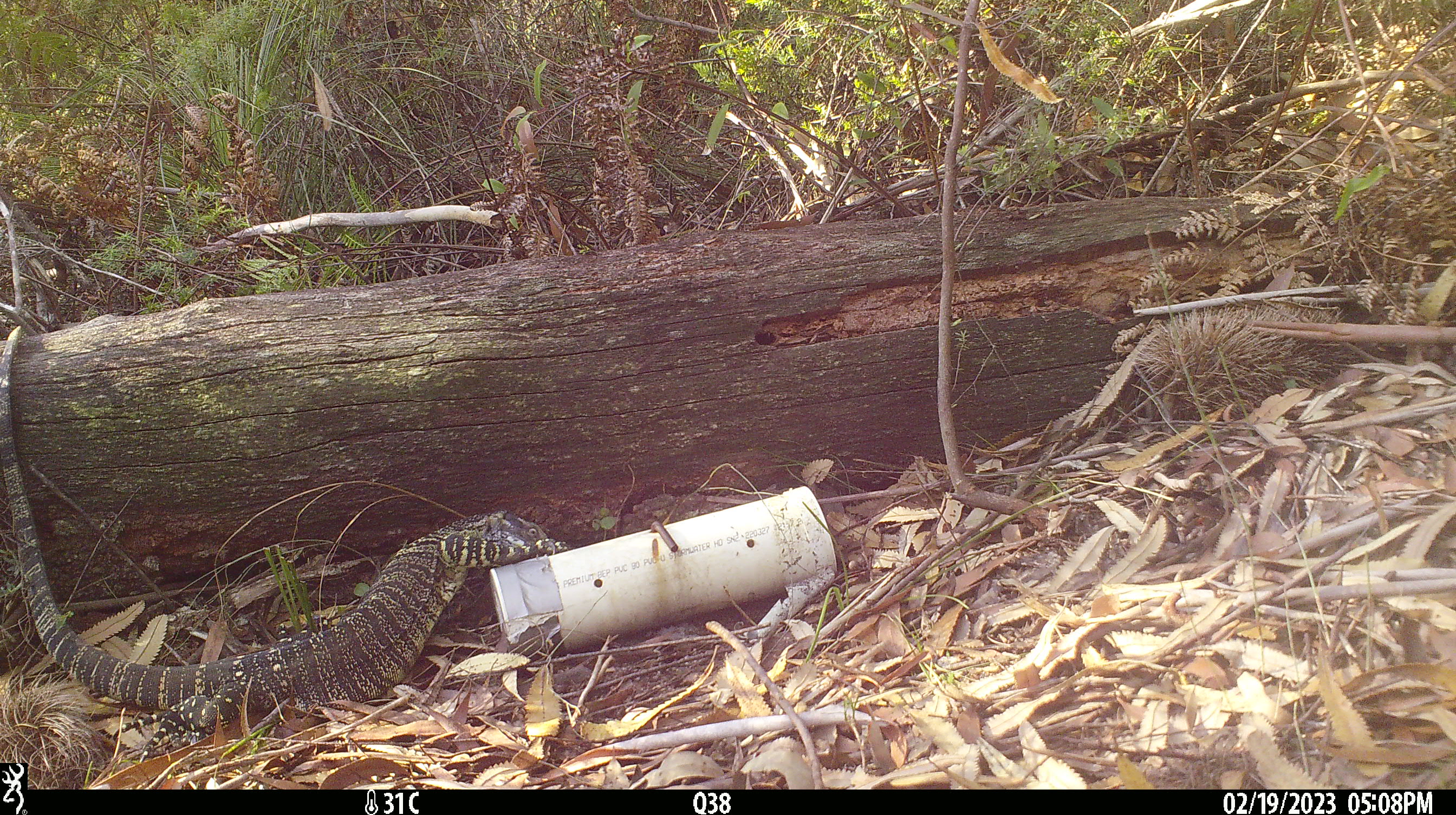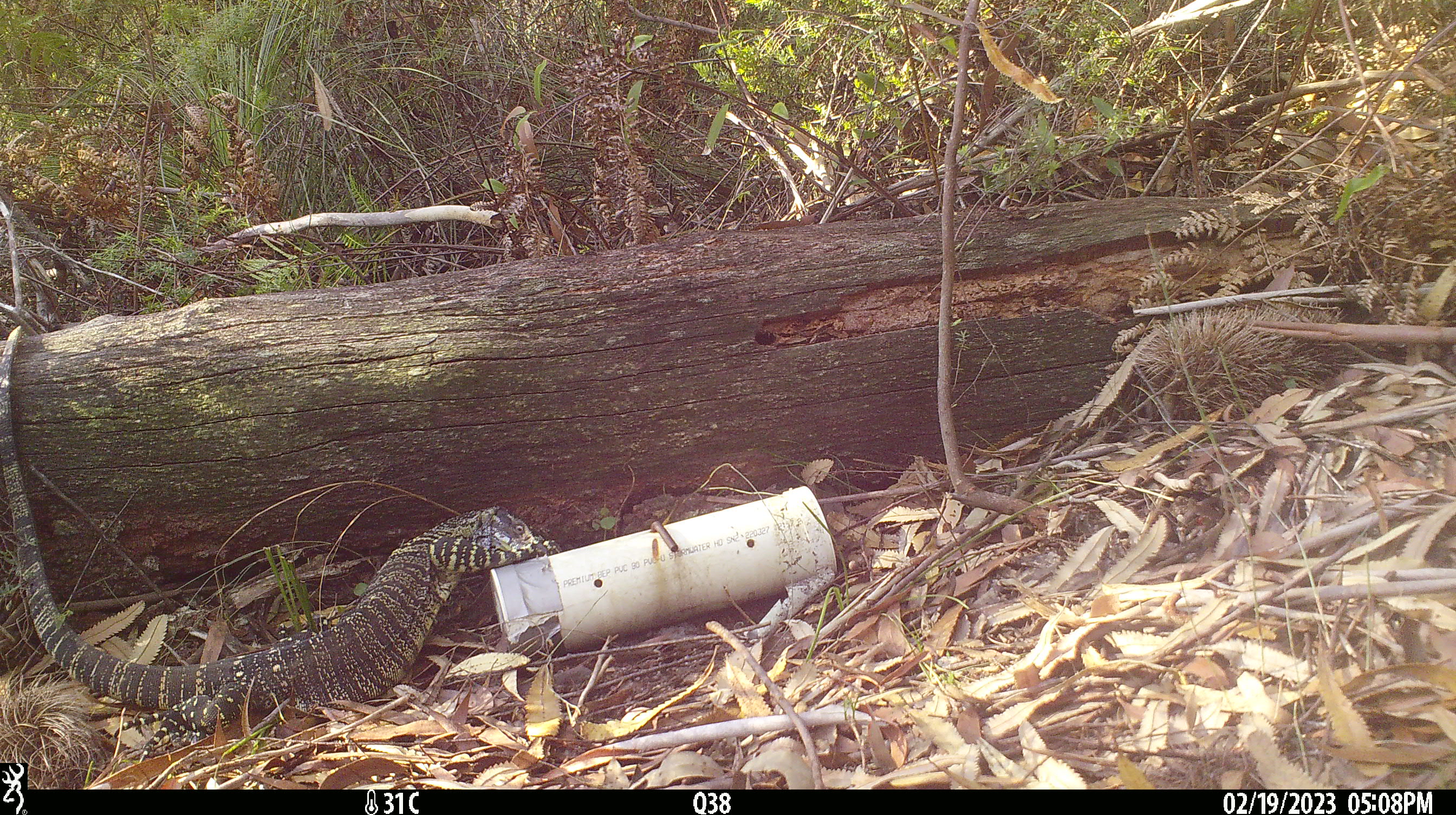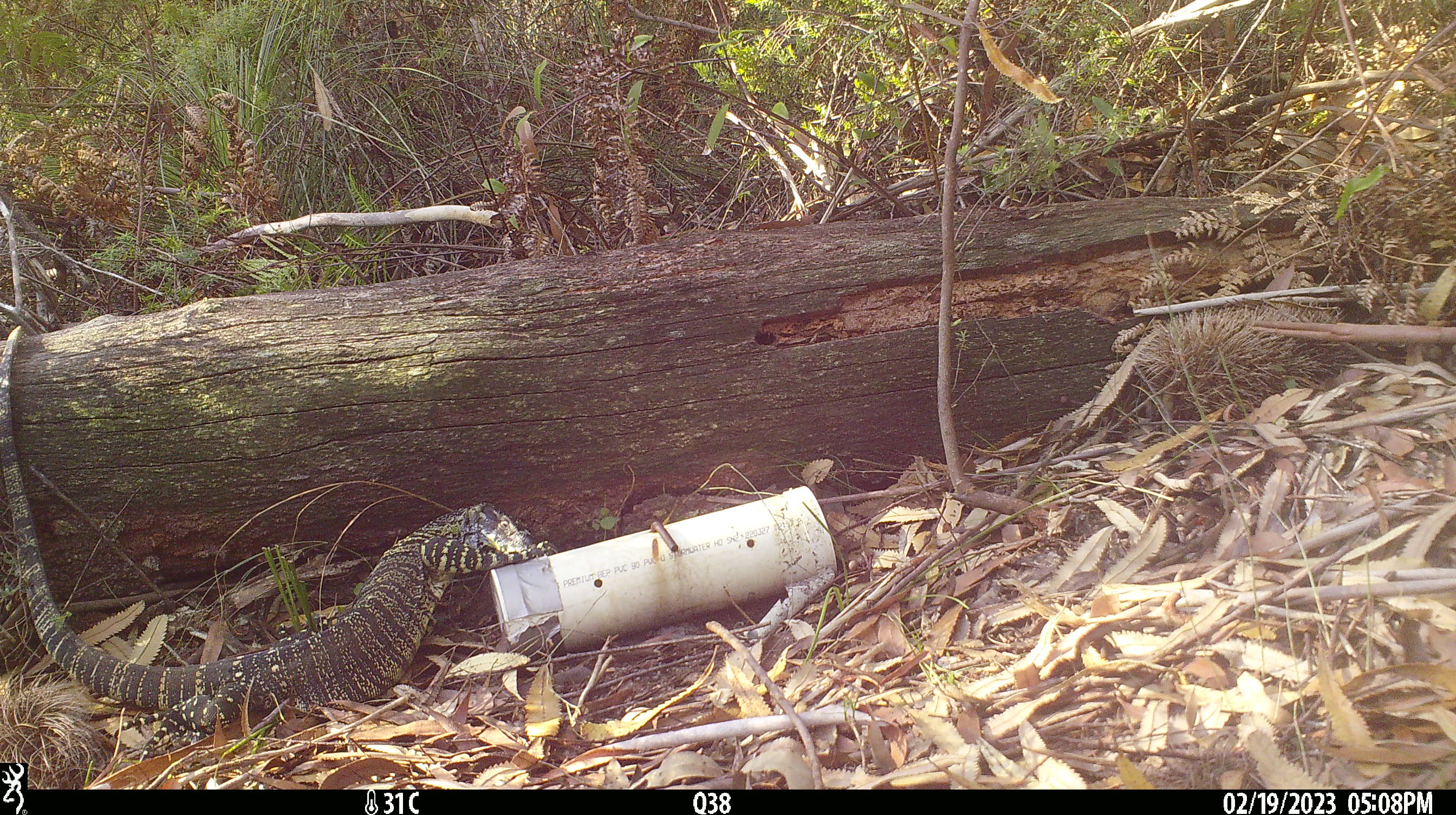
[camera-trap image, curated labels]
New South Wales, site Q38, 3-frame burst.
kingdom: Animalia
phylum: Chordata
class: Reptilia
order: Squamata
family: Varanidae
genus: Varanus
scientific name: Varanus varius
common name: lace monitor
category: goanna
Goanna (lace monitor) (Varanus varius).